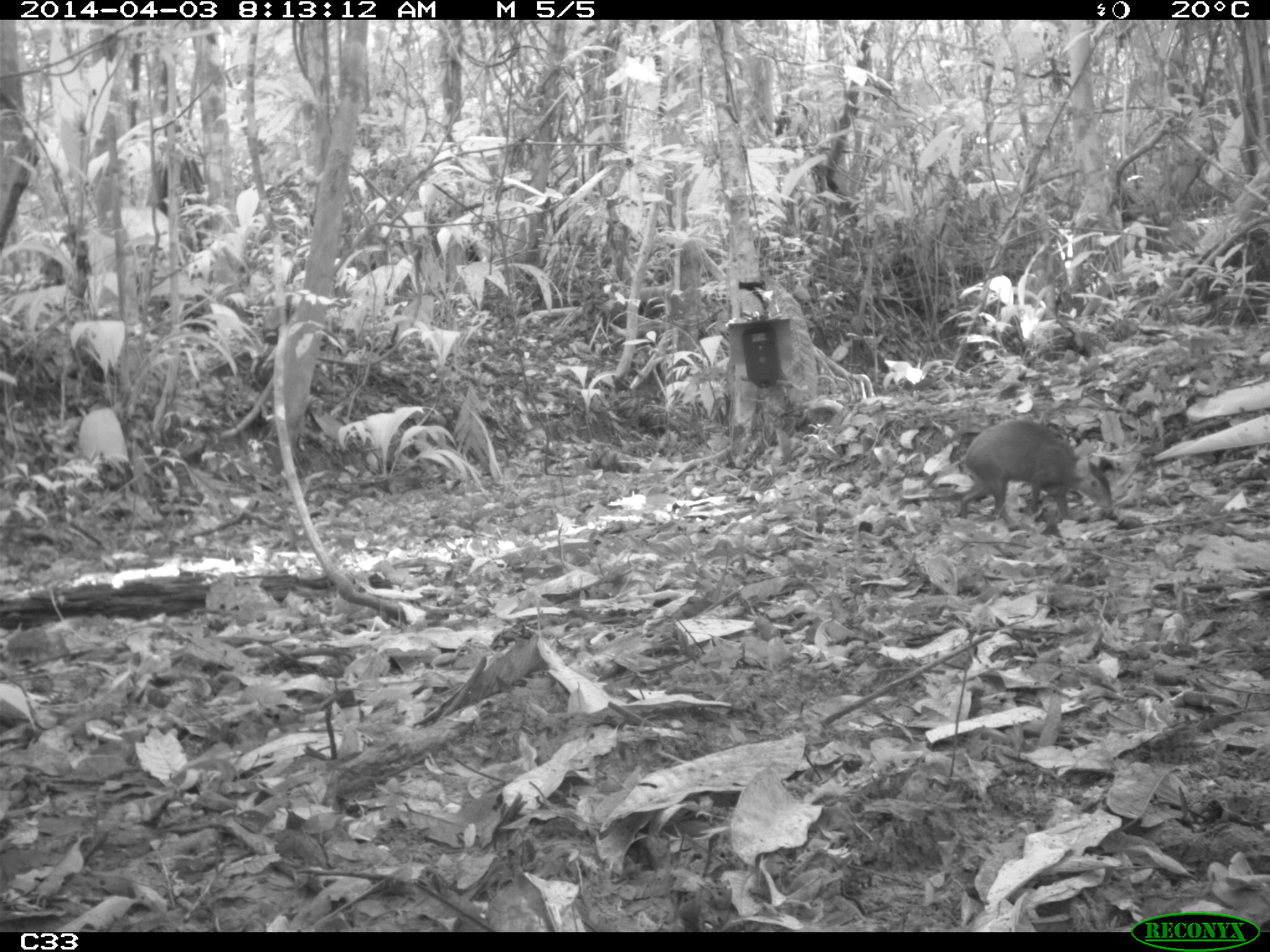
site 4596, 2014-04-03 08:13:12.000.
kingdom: Animalia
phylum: Chordata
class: Mammalia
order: Rodentia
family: Dasyproctidae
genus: Dasyprocta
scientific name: Dasyprocta leporina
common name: red-rumped agouti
Dasyprocta leporina (red-rumped agouti), count 1, age adult.